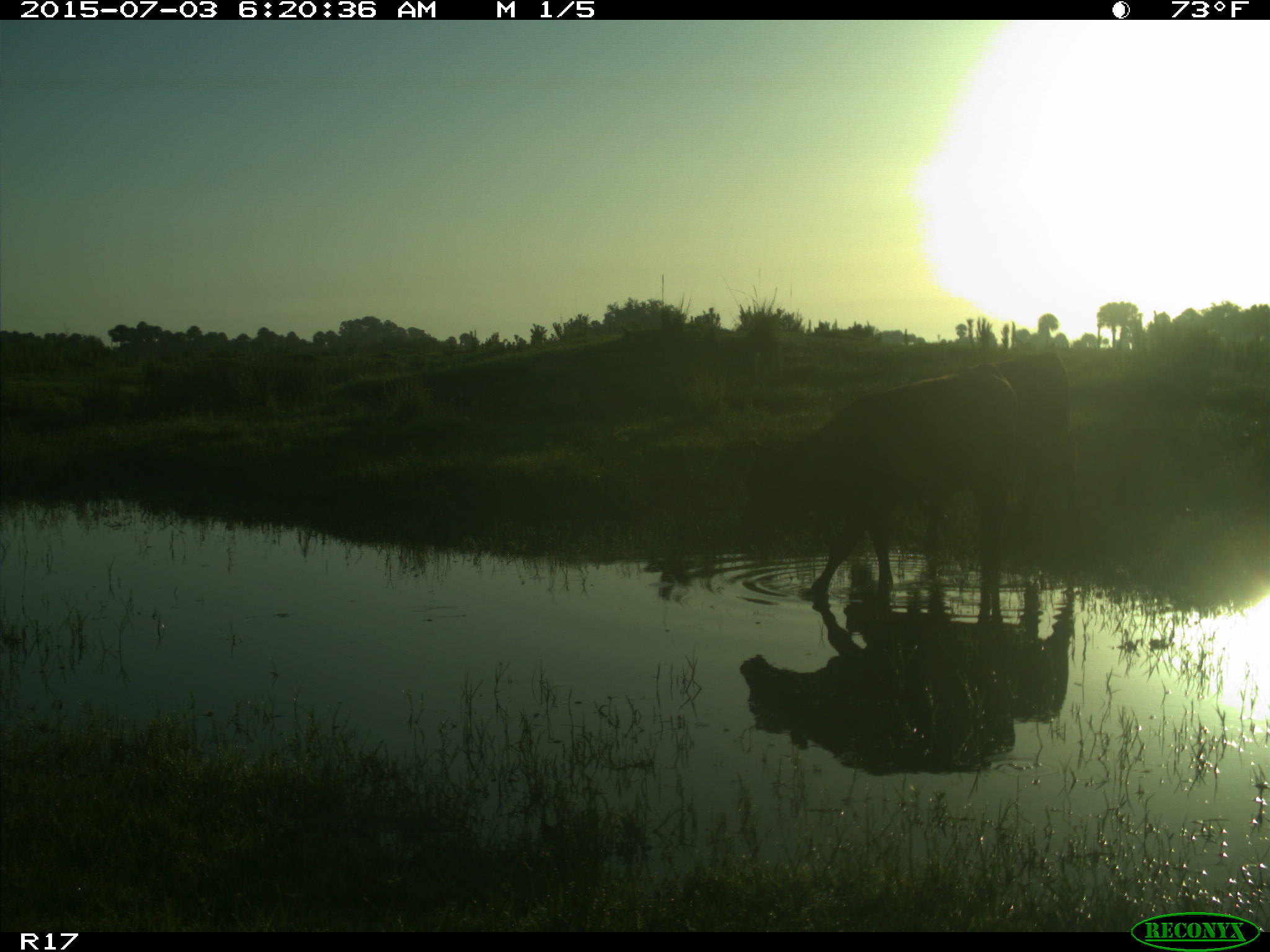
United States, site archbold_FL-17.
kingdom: Animalia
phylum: Chordata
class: Mammalia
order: Artiodactyla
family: Bovidae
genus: Bos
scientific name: Bos taurus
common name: domestic cow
Bos taurus (domestic cow).